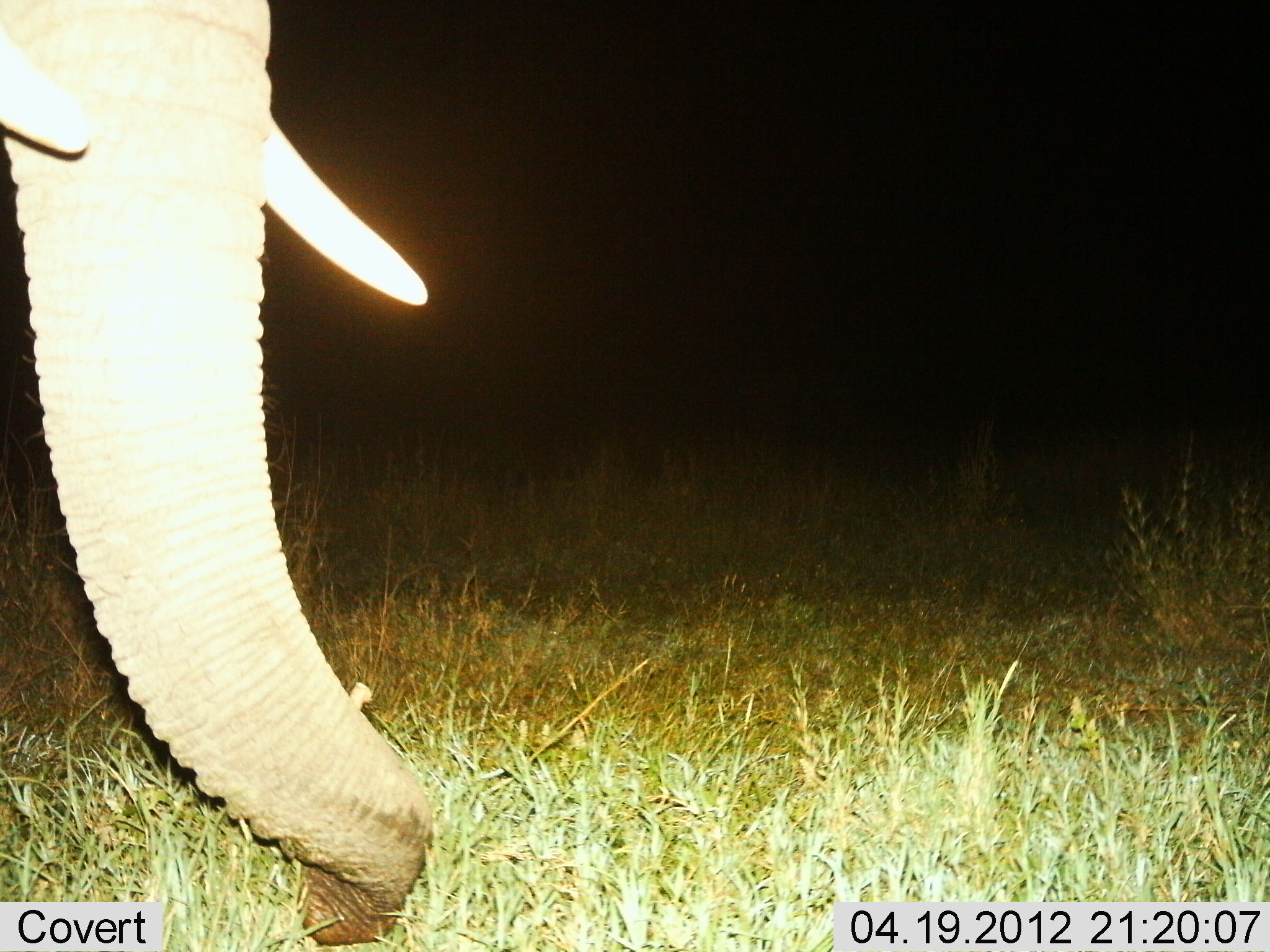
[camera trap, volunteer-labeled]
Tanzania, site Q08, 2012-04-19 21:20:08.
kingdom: Animalia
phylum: Chordata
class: Mammalia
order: Proboscidea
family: Elephantidae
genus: Loxodonta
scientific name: Loxodonta africana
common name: african bush elephant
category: elephant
Elephant (african bush elephant) (Loxodonta africana), count 1. Behavior (volunteer vote fractions): standing 70%, resting 0%, moving 0%, interacting 0%. Young present (vote fraction): 0%. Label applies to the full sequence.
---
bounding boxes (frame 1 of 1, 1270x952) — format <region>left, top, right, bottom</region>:
animal: <region>0, 2, 433, 945</region>